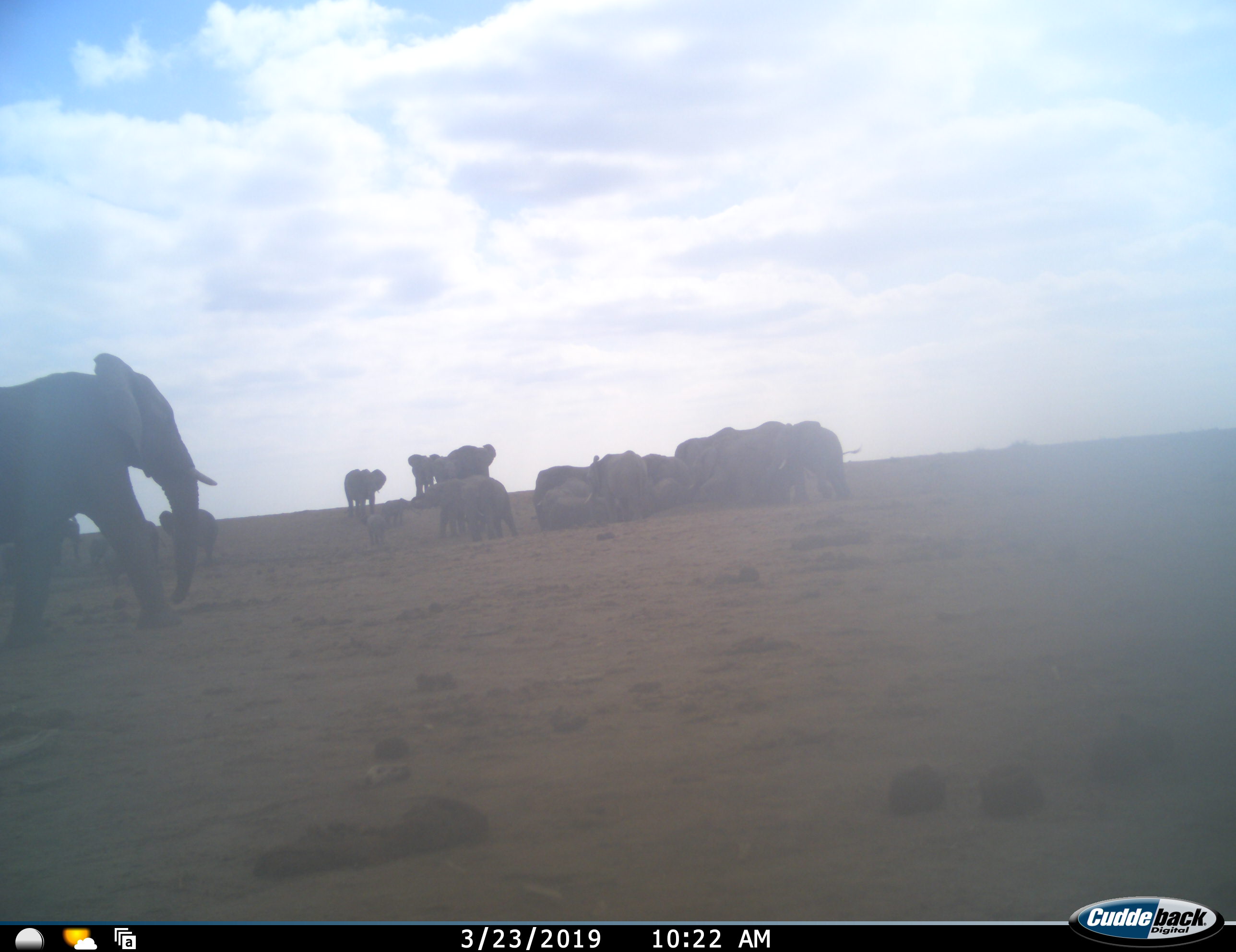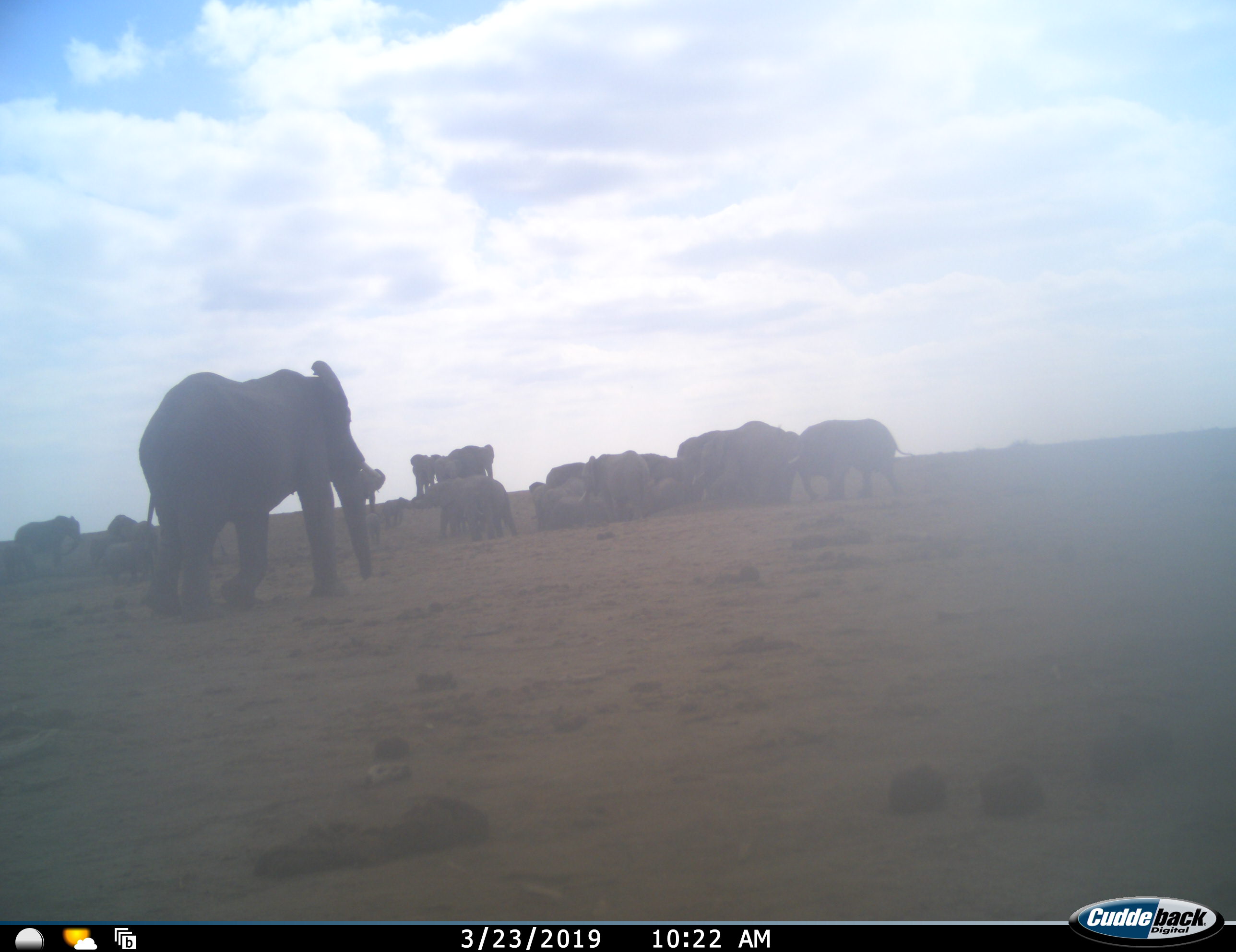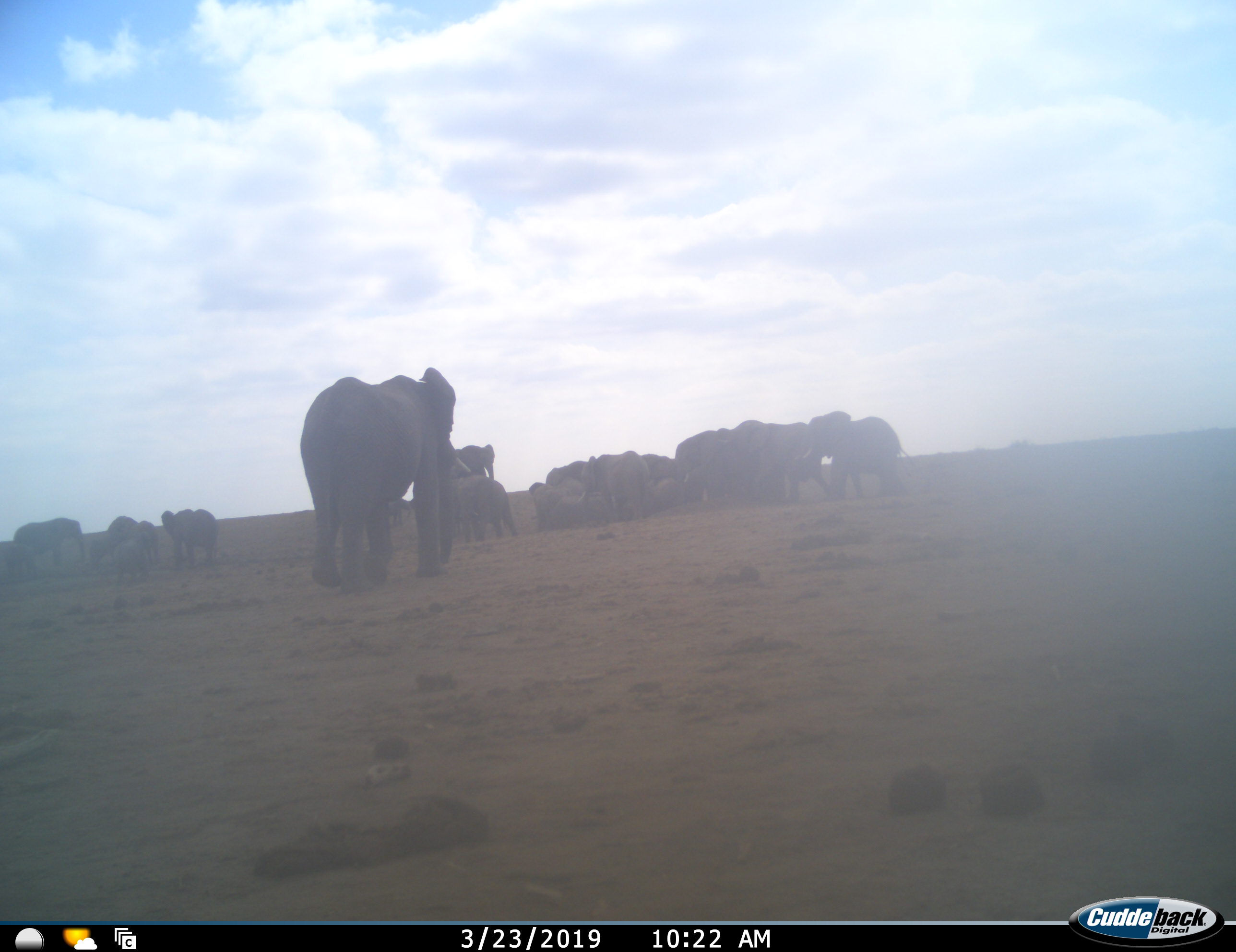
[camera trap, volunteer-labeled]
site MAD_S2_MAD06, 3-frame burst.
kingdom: Animalia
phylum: Chordata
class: Mammalia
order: Proboscidea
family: Elephantidae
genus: Loxodonta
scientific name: Loxodonta africana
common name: african bush elephant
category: elephant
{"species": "elephant (african bush elephant) (Loxodonta africana)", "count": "11-50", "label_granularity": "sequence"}